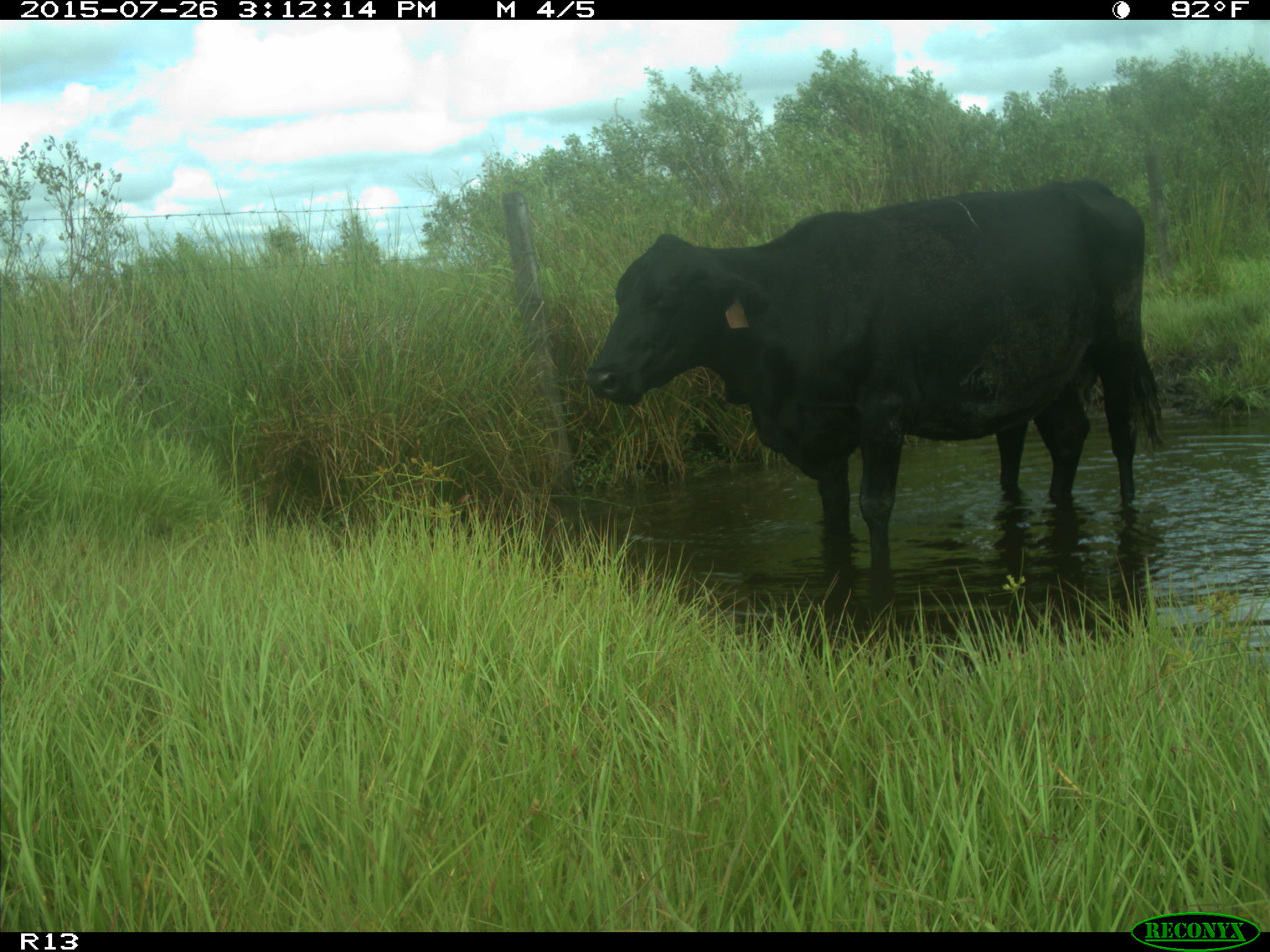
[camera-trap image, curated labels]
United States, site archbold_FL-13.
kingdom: Animalia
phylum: Chordata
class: Mammalia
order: Artiodactyla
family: Bovidae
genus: Bos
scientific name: Bos taurus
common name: domestic cow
Bos taurus (domestic cow).